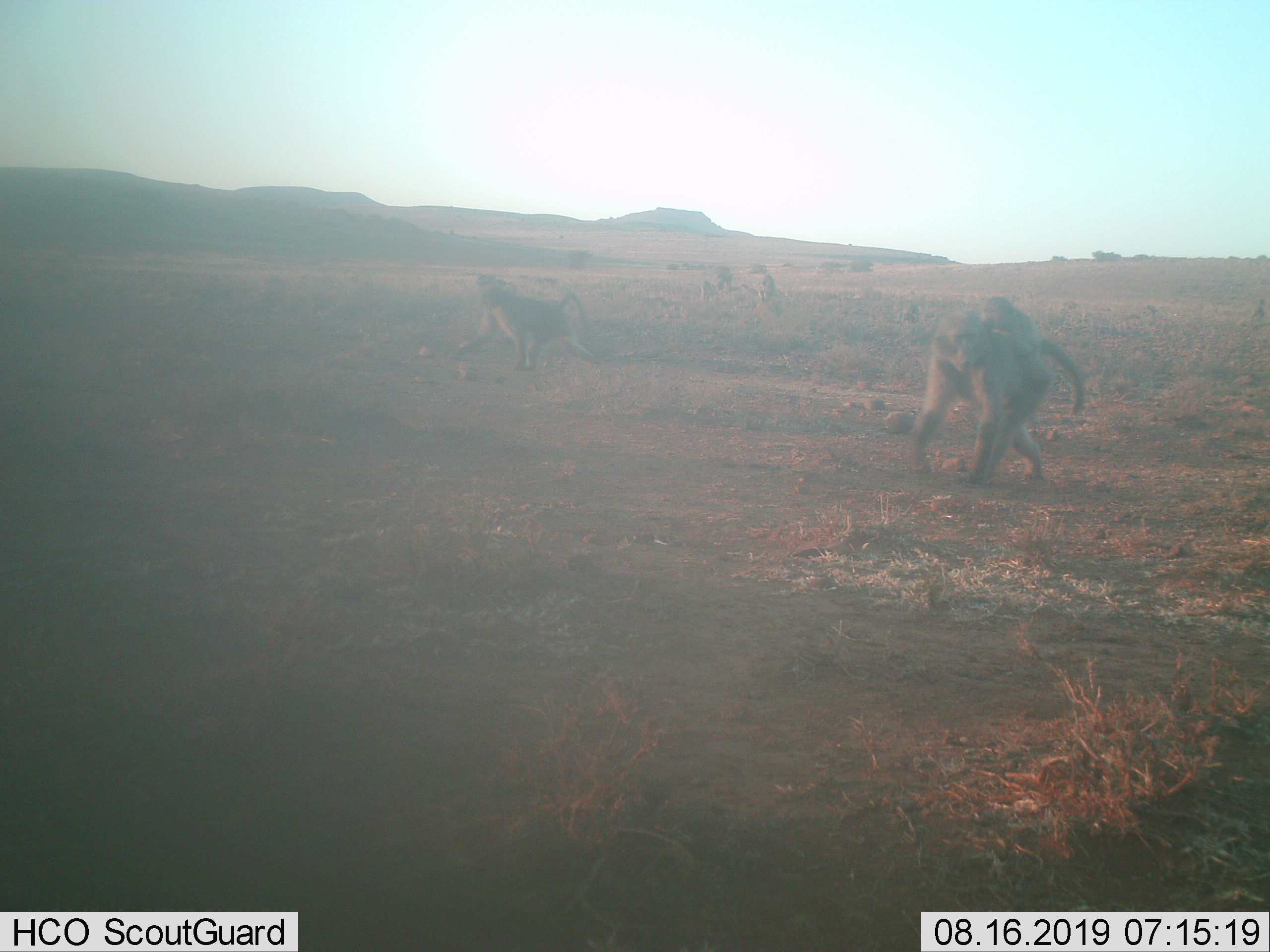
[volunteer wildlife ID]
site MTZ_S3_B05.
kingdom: Animalia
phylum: Chordata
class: Mammalia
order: Primates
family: Cercopithecidae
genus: Papio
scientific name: Papio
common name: baboon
Baboon (Papio), count 4. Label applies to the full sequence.